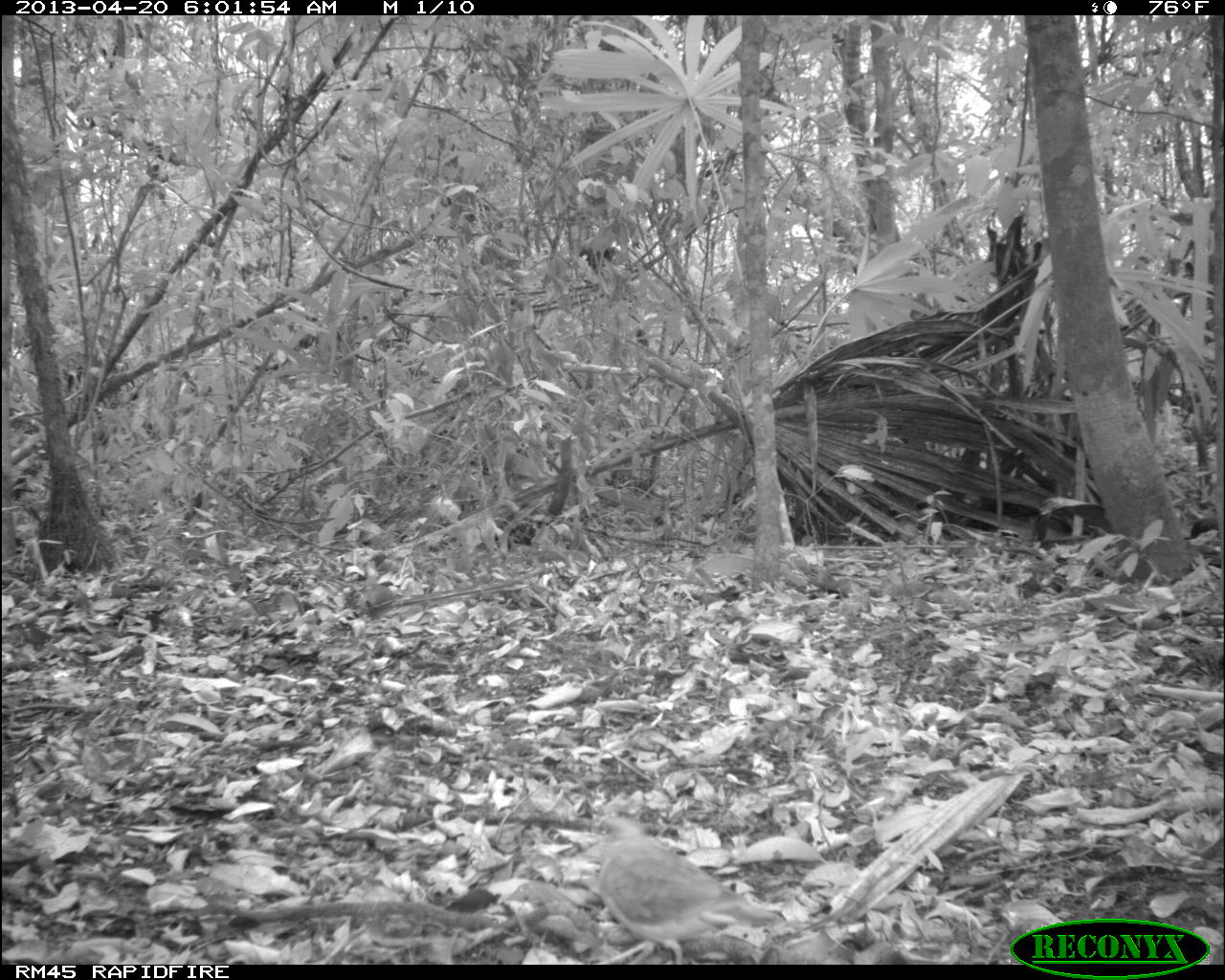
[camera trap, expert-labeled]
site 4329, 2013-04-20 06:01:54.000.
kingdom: Animalia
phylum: Chordata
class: Aves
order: Columbiformes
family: Columbidae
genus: Geotrygon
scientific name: Geotrygon montana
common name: ruddy quail-dove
Geotrygon montana (ruddy quail-dove), count 1.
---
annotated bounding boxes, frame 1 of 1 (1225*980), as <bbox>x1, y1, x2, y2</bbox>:
geotrygon montana: <bbox>591, 815, 779, 964</bbox>